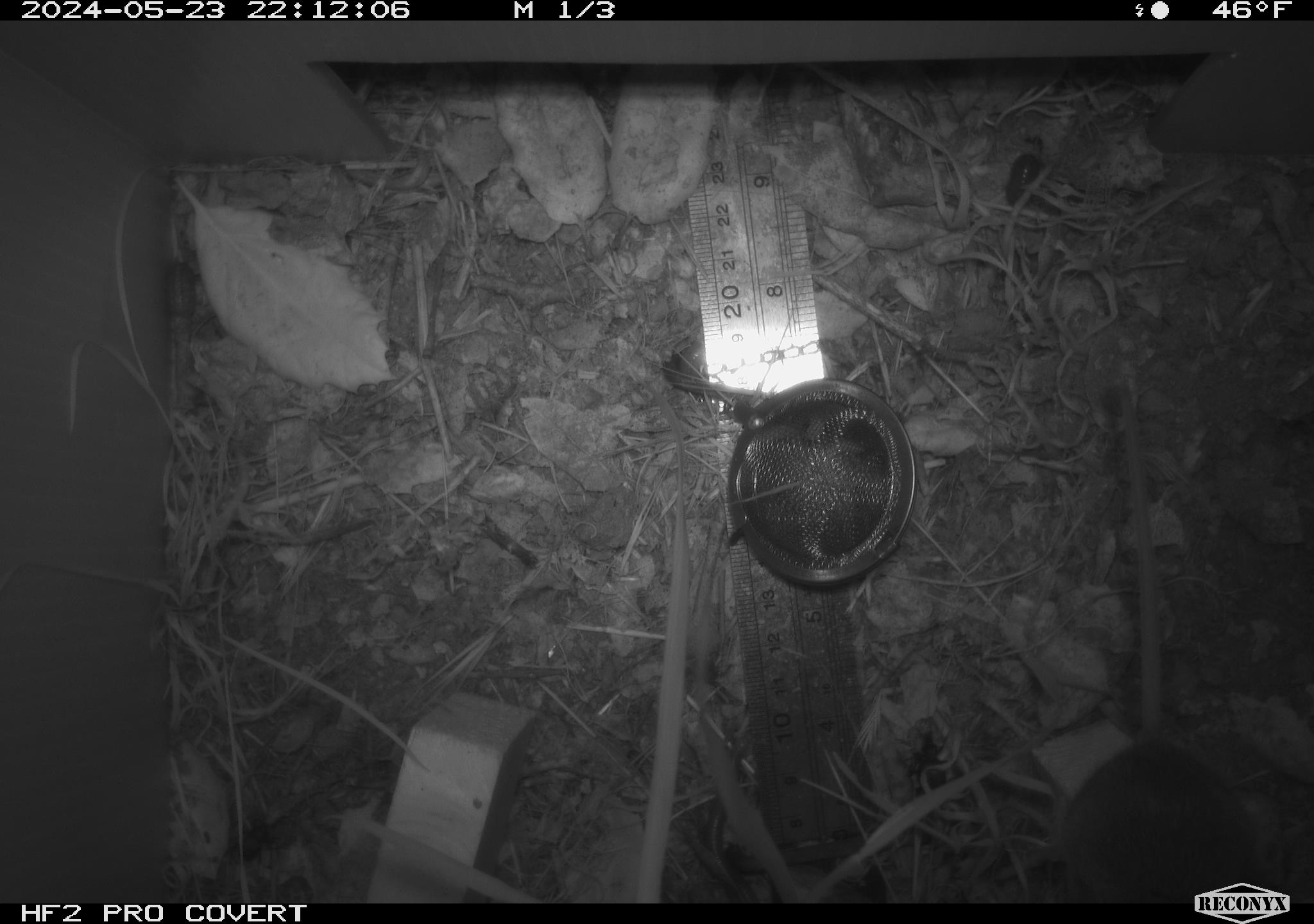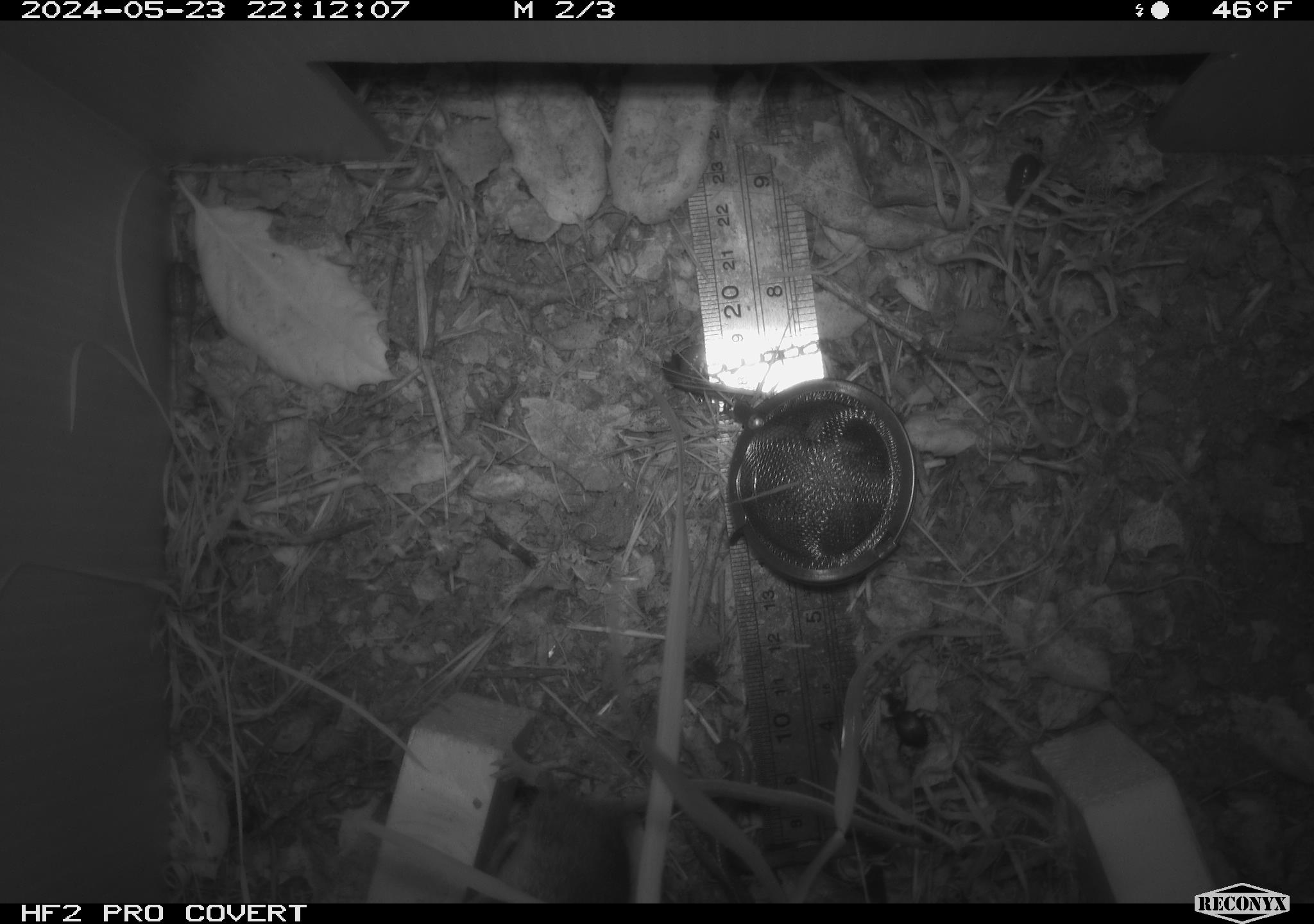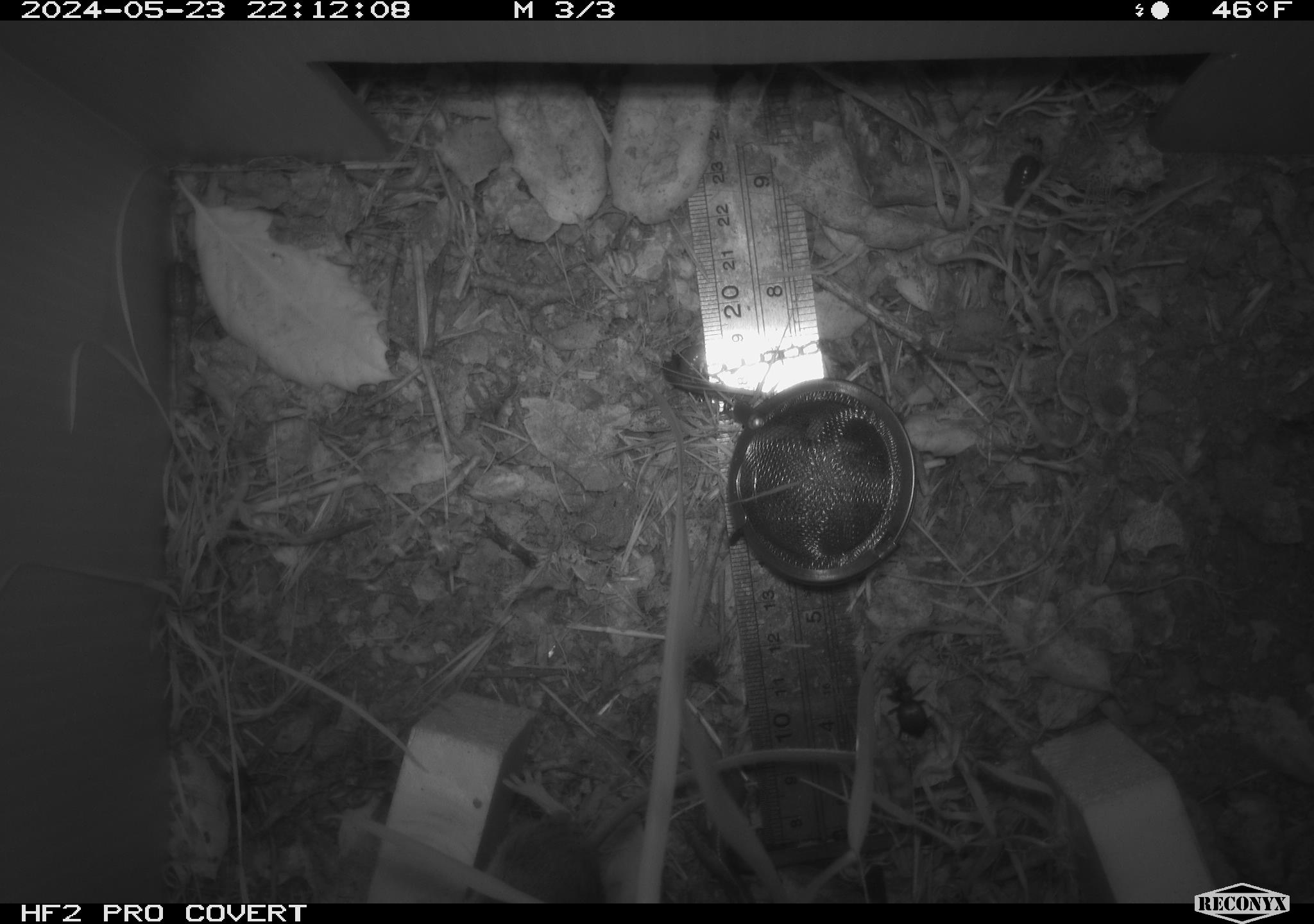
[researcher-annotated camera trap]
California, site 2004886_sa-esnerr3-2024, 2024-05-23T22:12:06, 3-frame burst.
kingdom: Animalia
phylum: Chordata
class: Mammalia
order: Rodentia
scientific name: Rodentia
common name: rodent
Rodent (Rodentia).